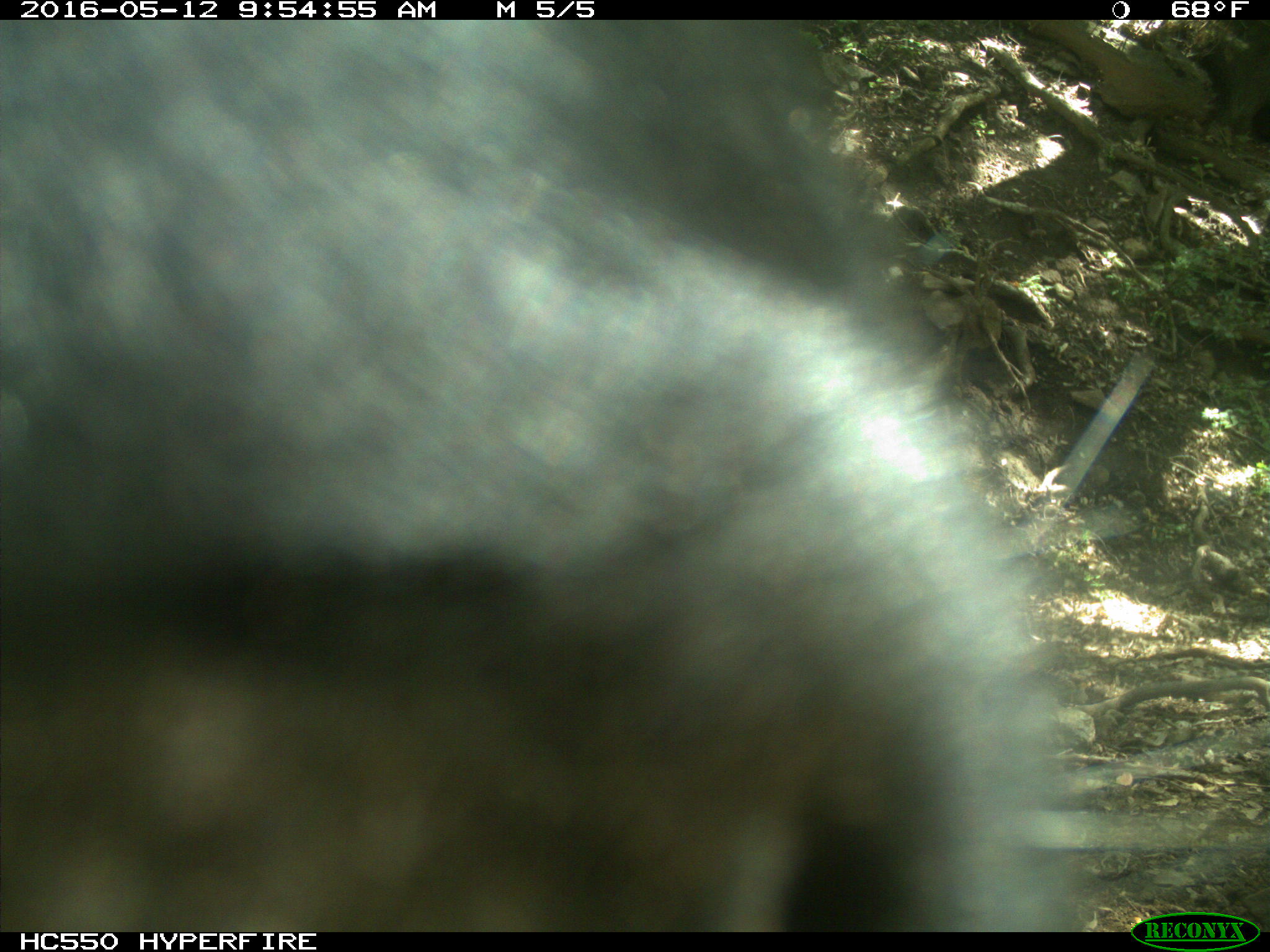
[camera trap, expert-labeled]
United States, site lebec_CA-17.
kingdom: Animalia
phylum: Chordata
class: Mammalia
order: Artiodactyla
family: Bovidae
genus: Bos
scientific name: Bos taurus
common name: domestic cow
Bos taurus (domestic cow).